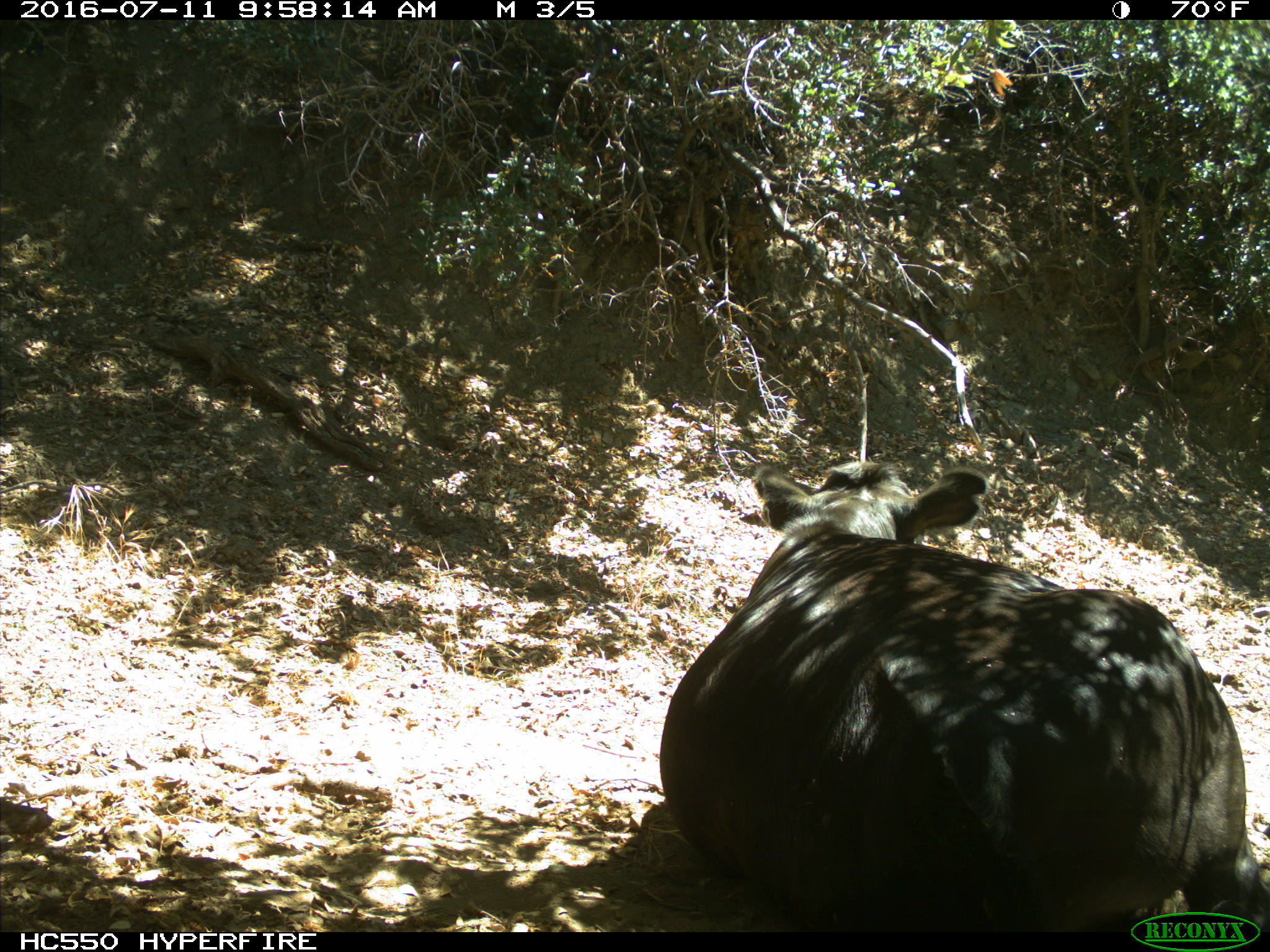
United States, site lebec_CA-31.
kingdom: Animalia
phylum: Chordata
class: Mammalia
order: Artiodactyla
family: Bovidae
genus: Bos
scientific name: Bos taurus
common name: domestic cow